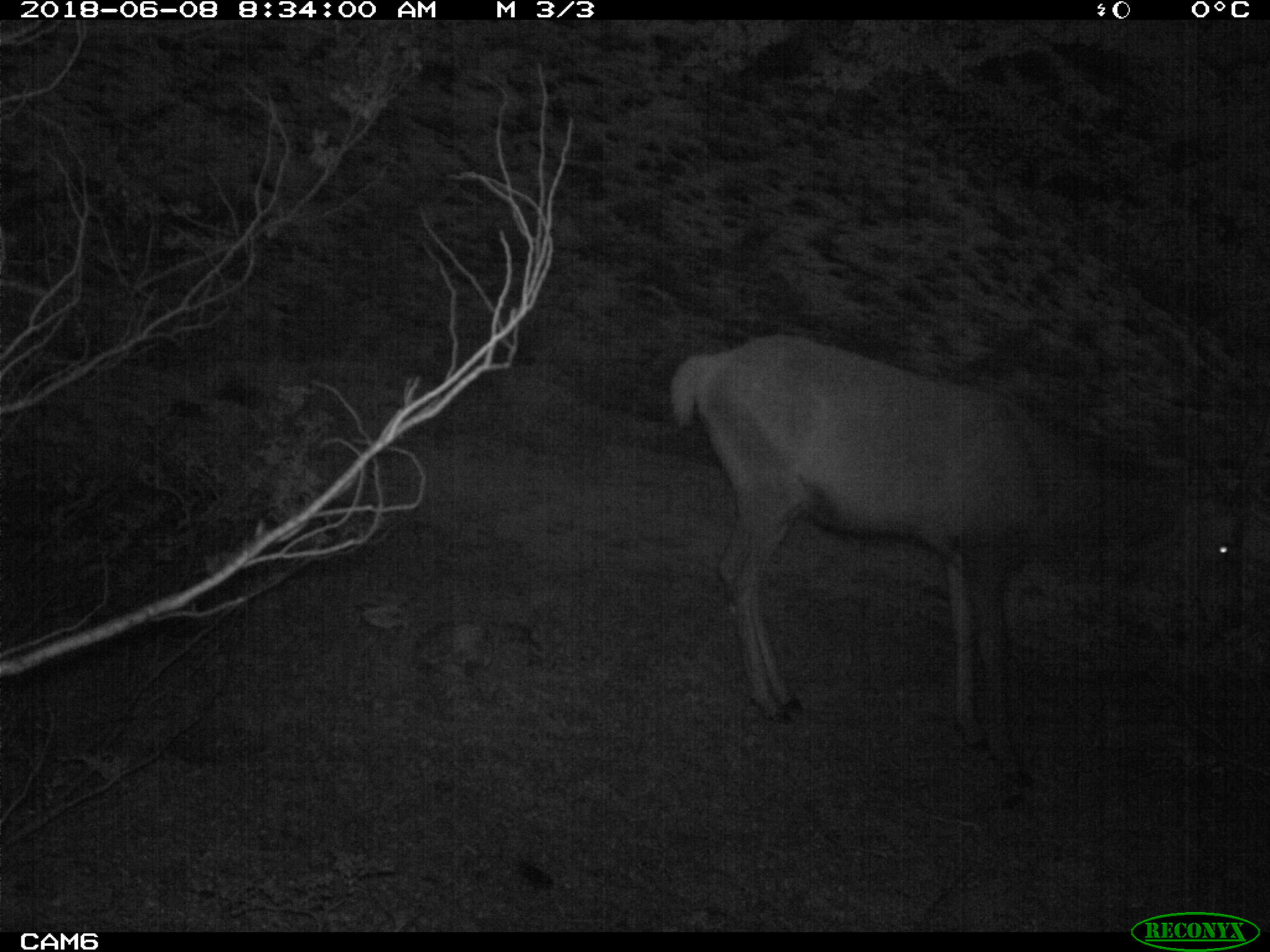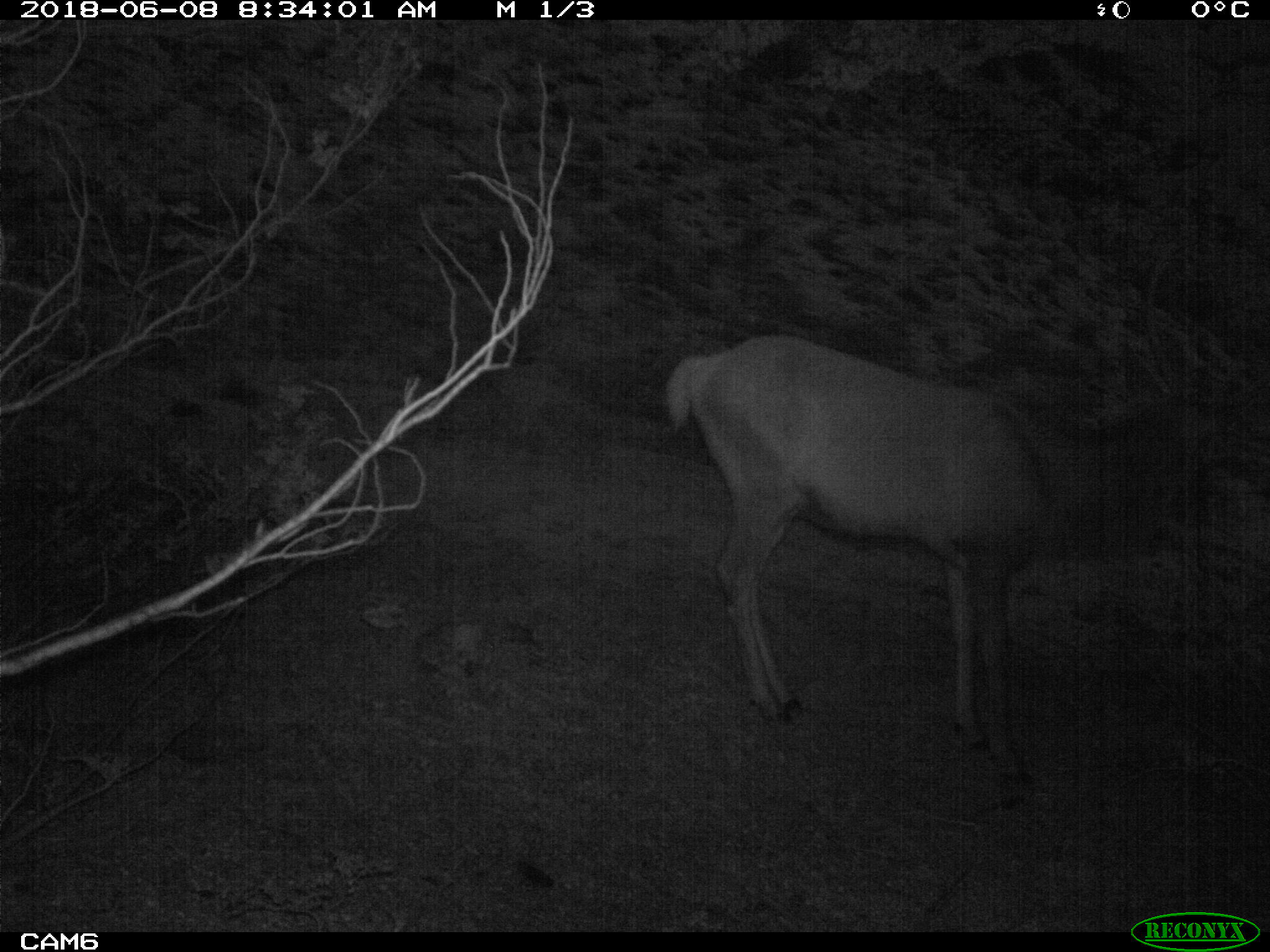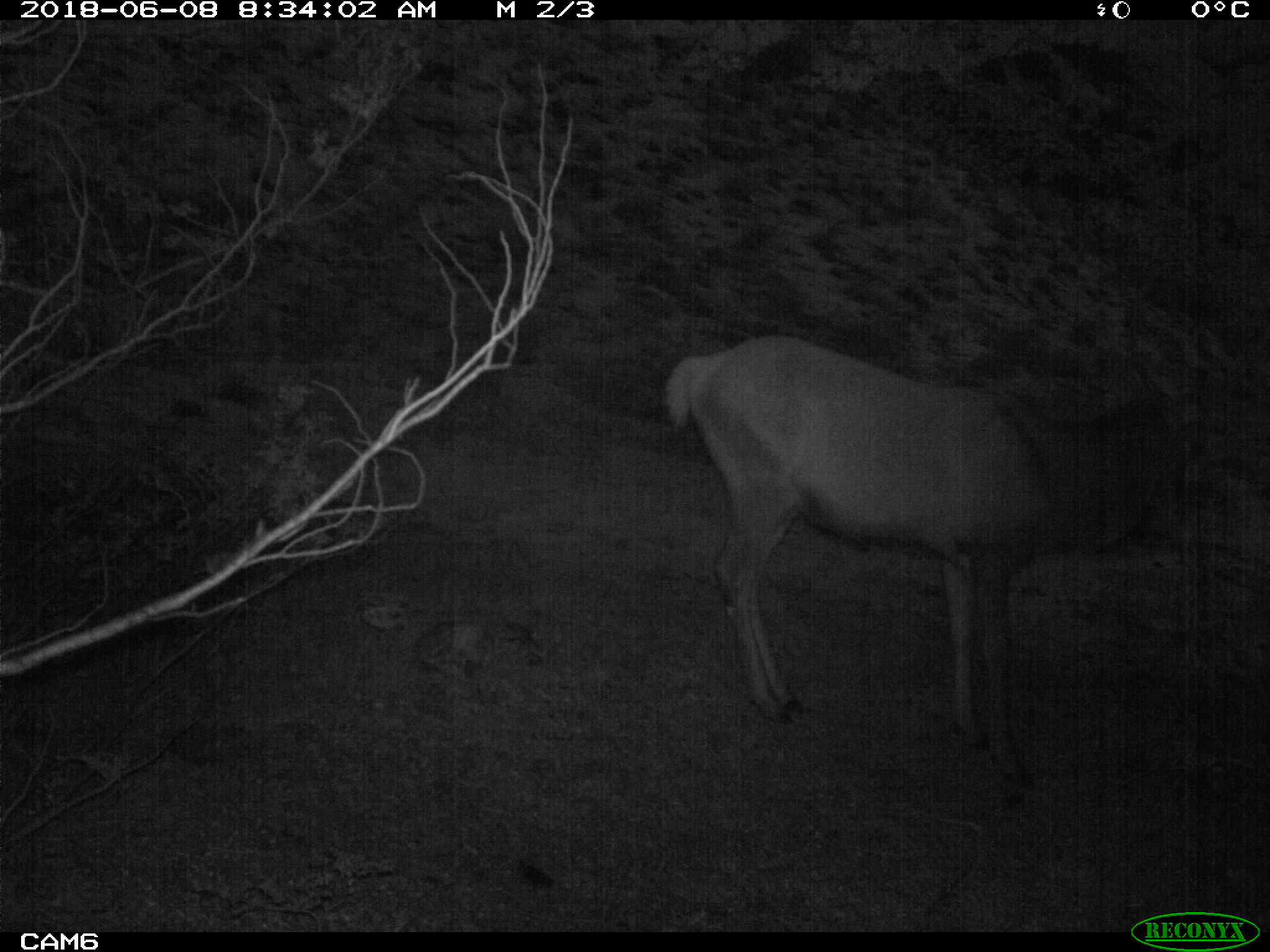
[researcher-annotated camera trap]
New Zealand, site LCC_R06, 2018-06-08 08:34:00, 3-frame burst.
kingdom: Animalia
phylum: Chordata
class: Mammalia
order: Artiodactyla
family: Cervidae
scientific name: Cervidae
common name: deer